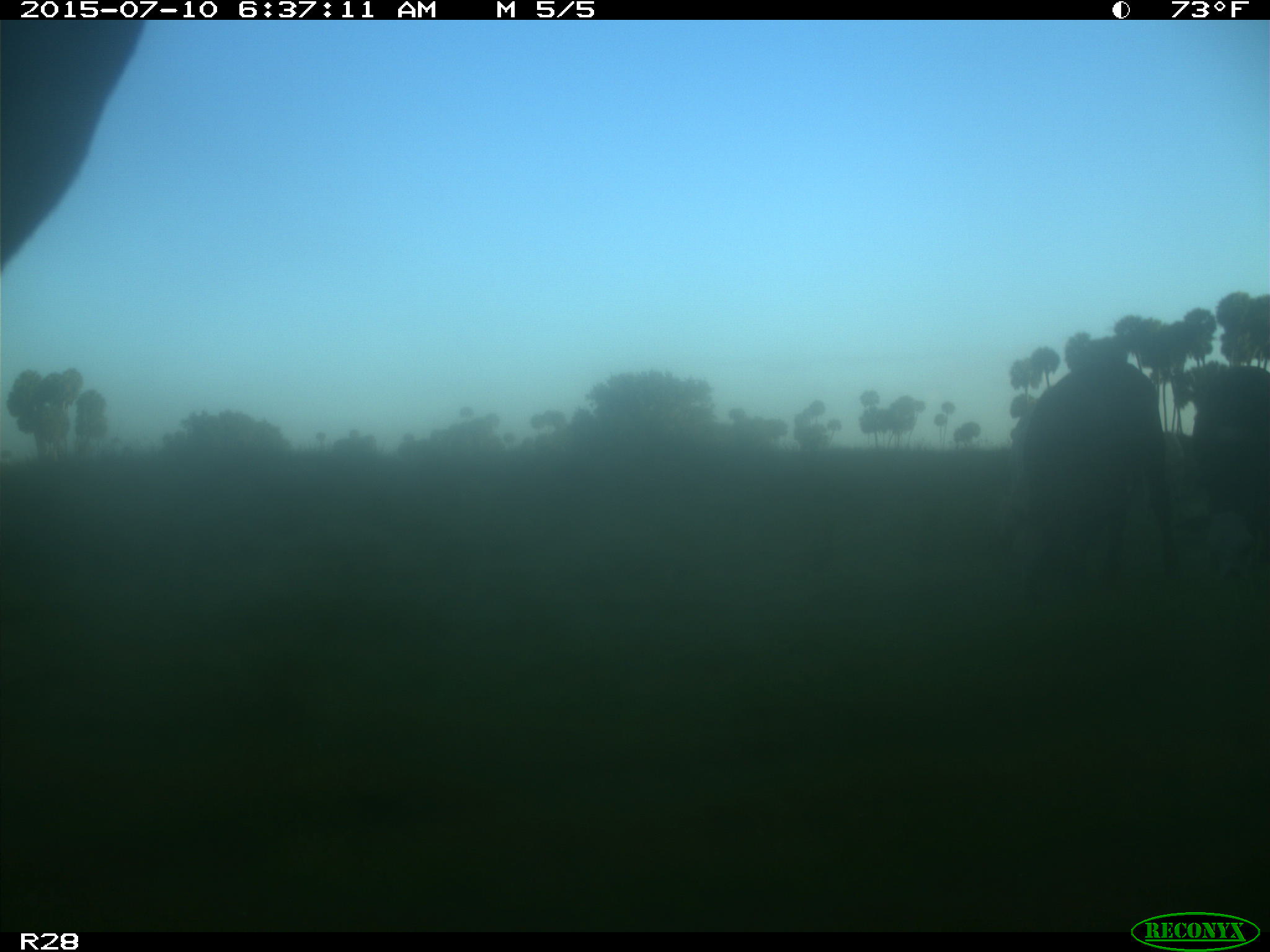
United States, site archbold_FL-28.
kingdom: Animalia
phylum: Chordata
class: Mammalia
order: Artiodactyla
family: Bovidae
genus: Bos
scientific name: Bos taurus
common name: domestic cow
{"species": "Bos taurus (domestic cow)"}